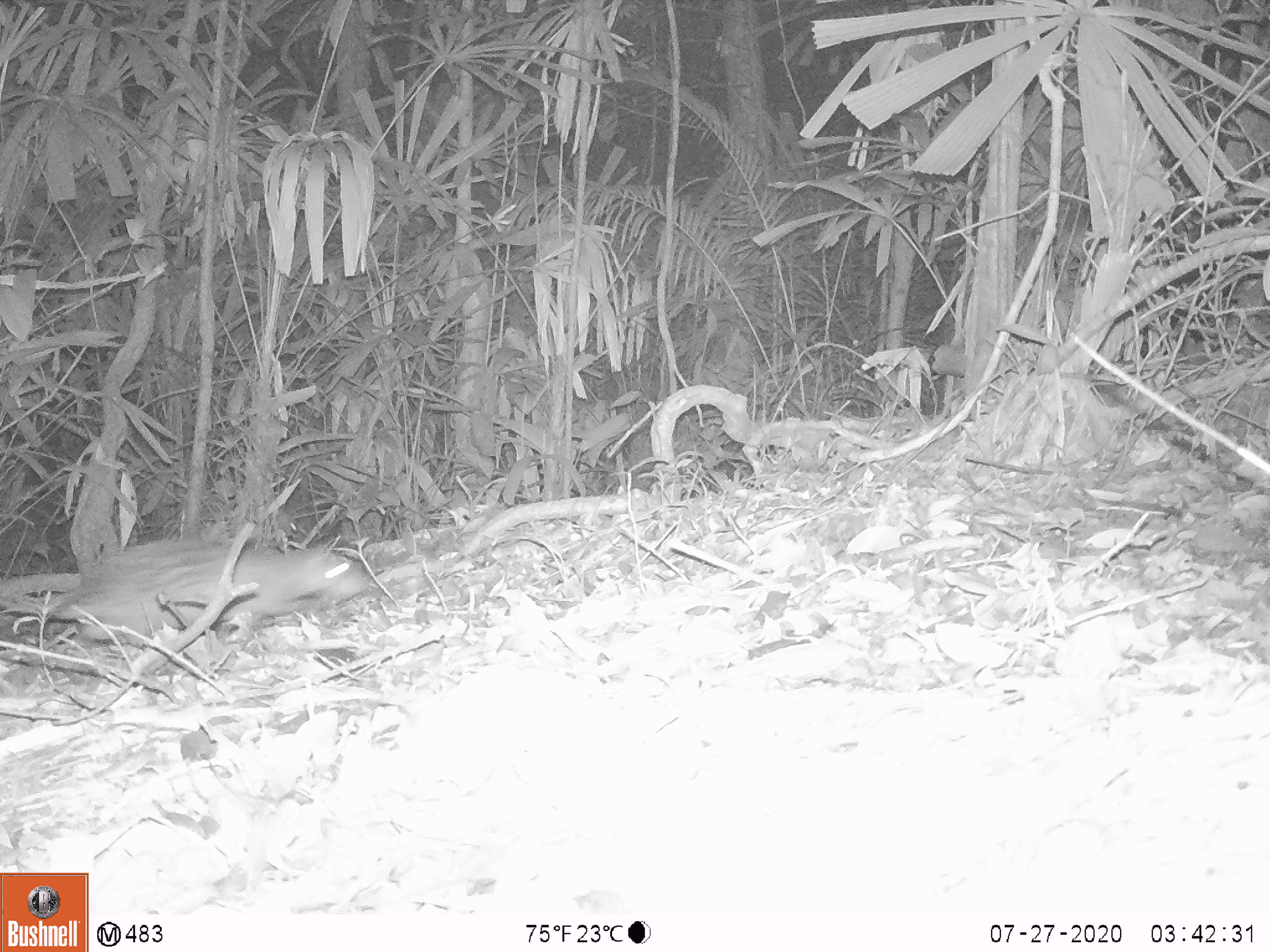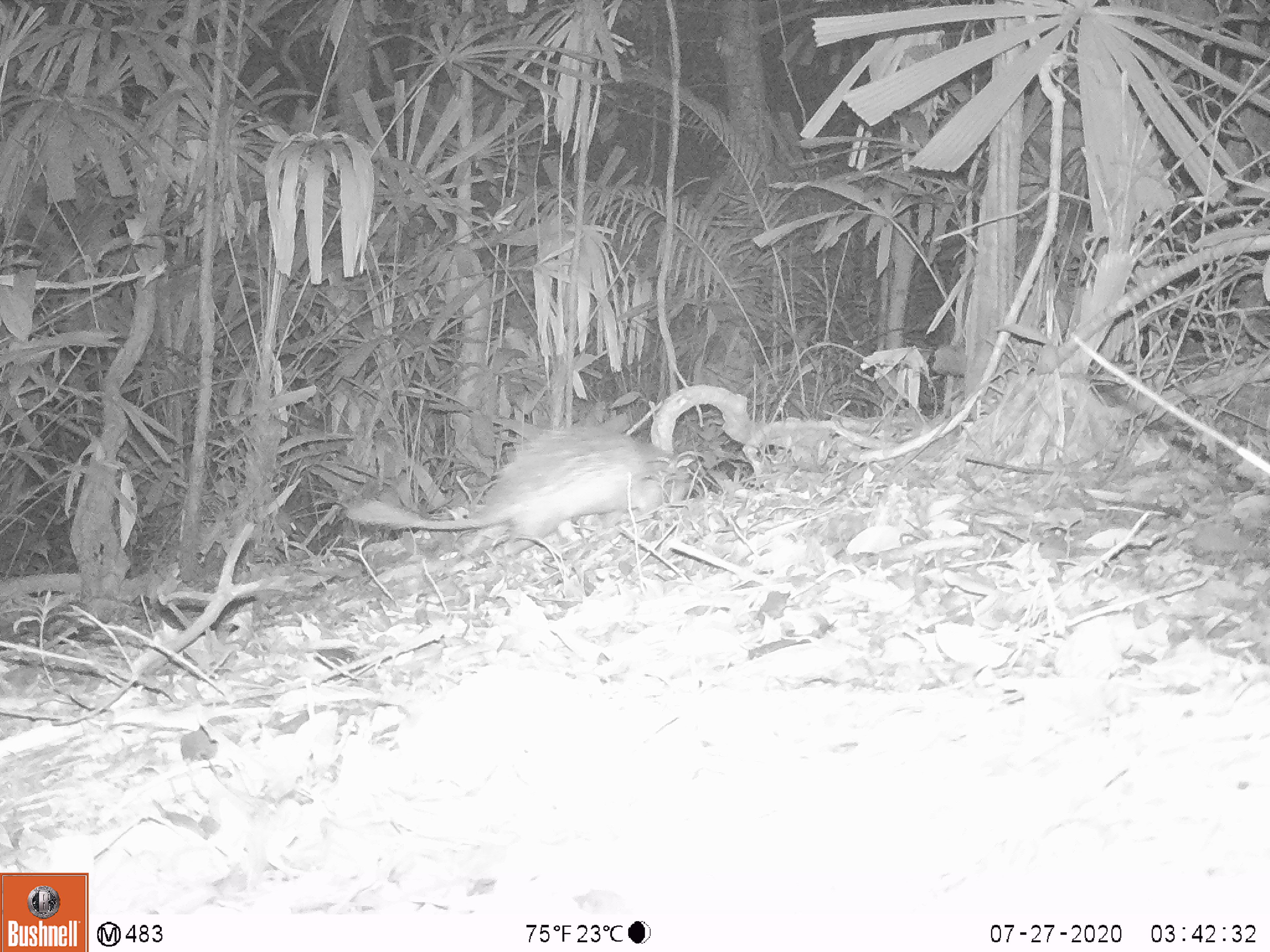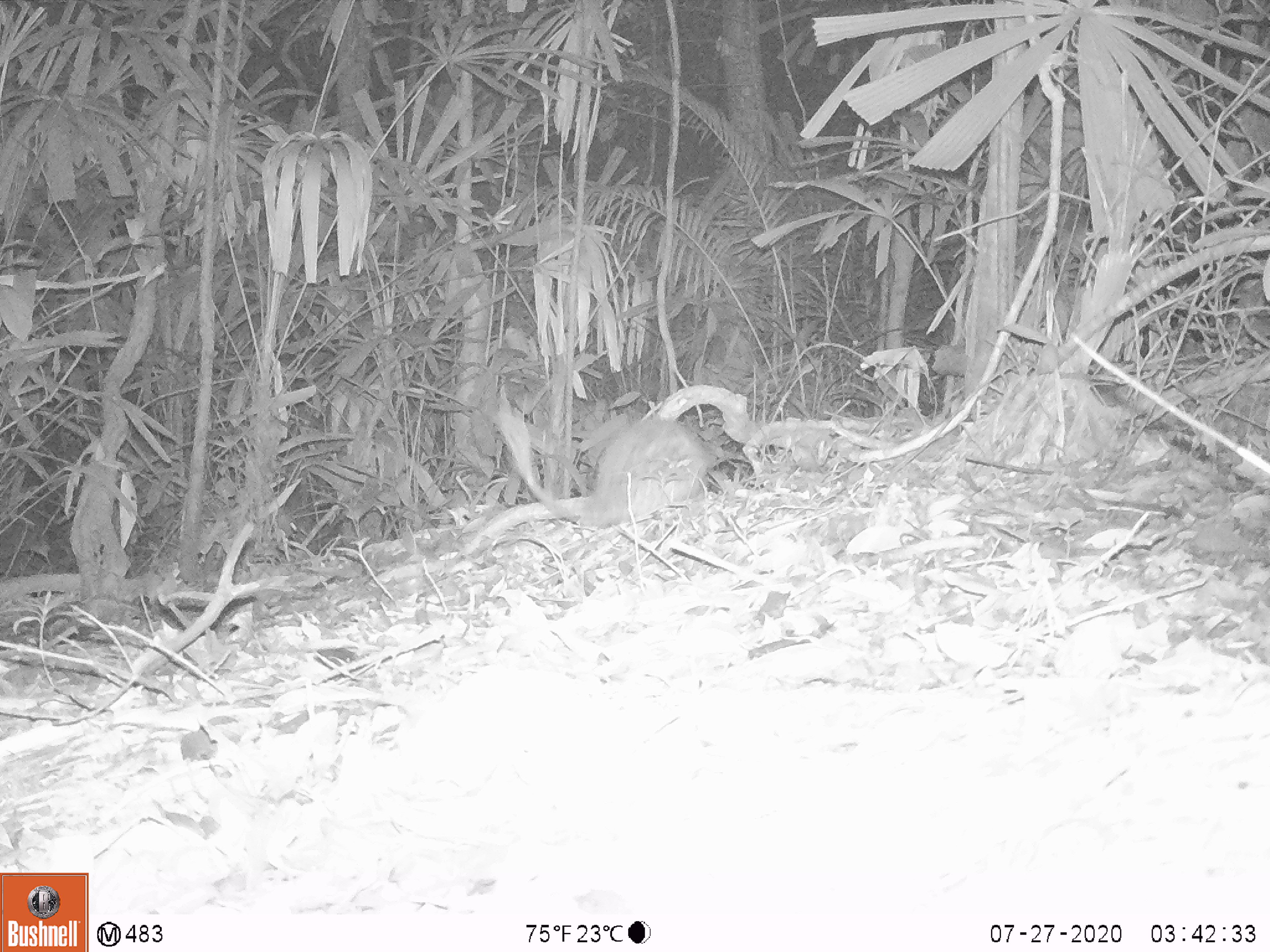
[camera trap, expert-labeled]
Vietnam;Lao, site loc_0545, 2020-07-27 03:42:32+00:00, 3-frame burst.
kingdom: Animalia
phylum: Chordata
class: Mammalia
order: Rodentia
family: Hystricidae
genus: Atherurus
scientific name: Atherurus macrourus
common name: asiatic brush-tailed porcupine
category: asiatic brush tailed porcupine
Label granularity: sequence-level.